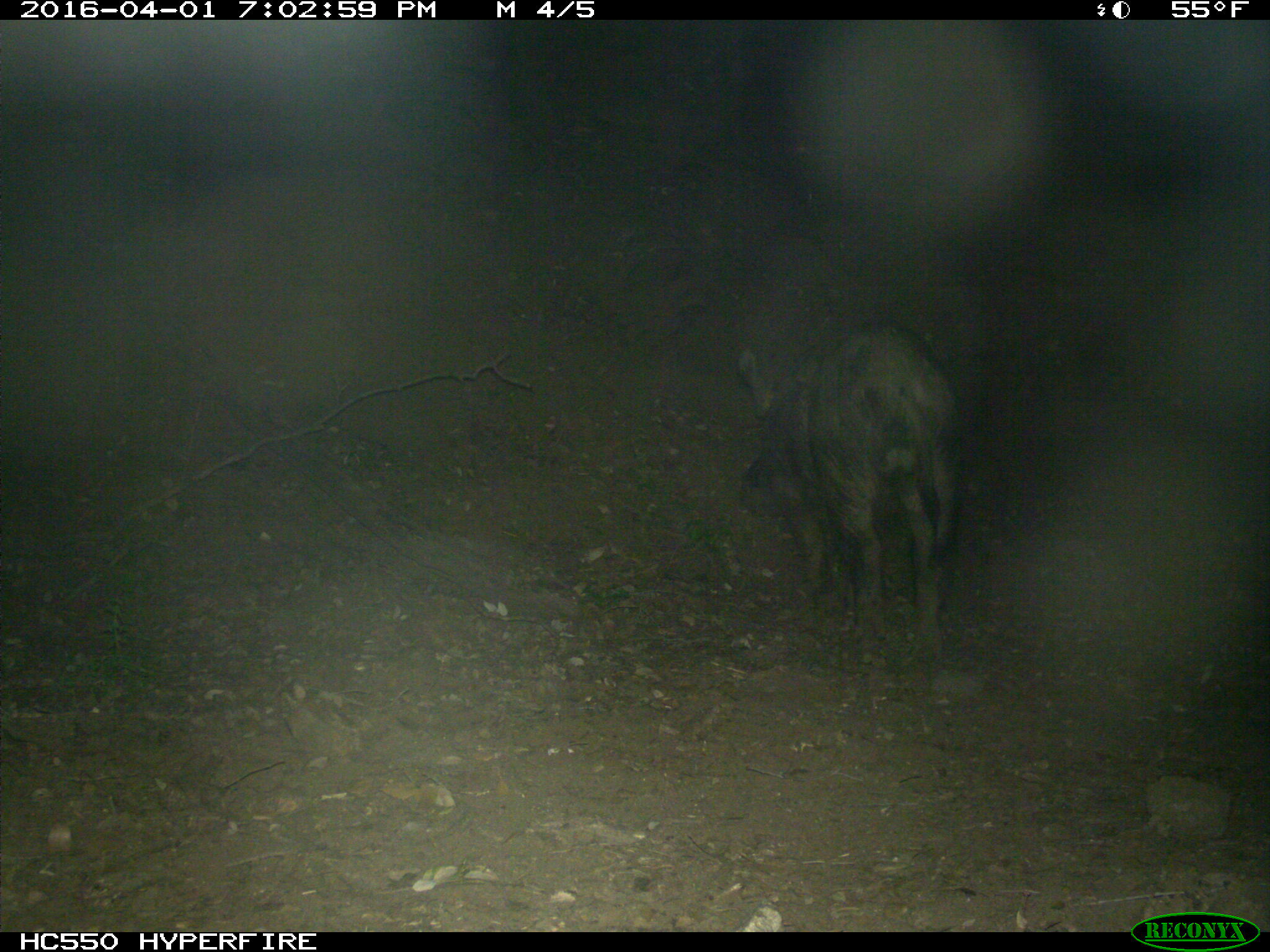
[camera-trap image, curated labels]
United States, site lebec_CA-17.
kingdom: Animalia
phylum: Chordata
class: Mammalia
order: Artiodactyla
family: Suidae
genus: Sus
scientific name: Sus scrofa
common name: wild boar